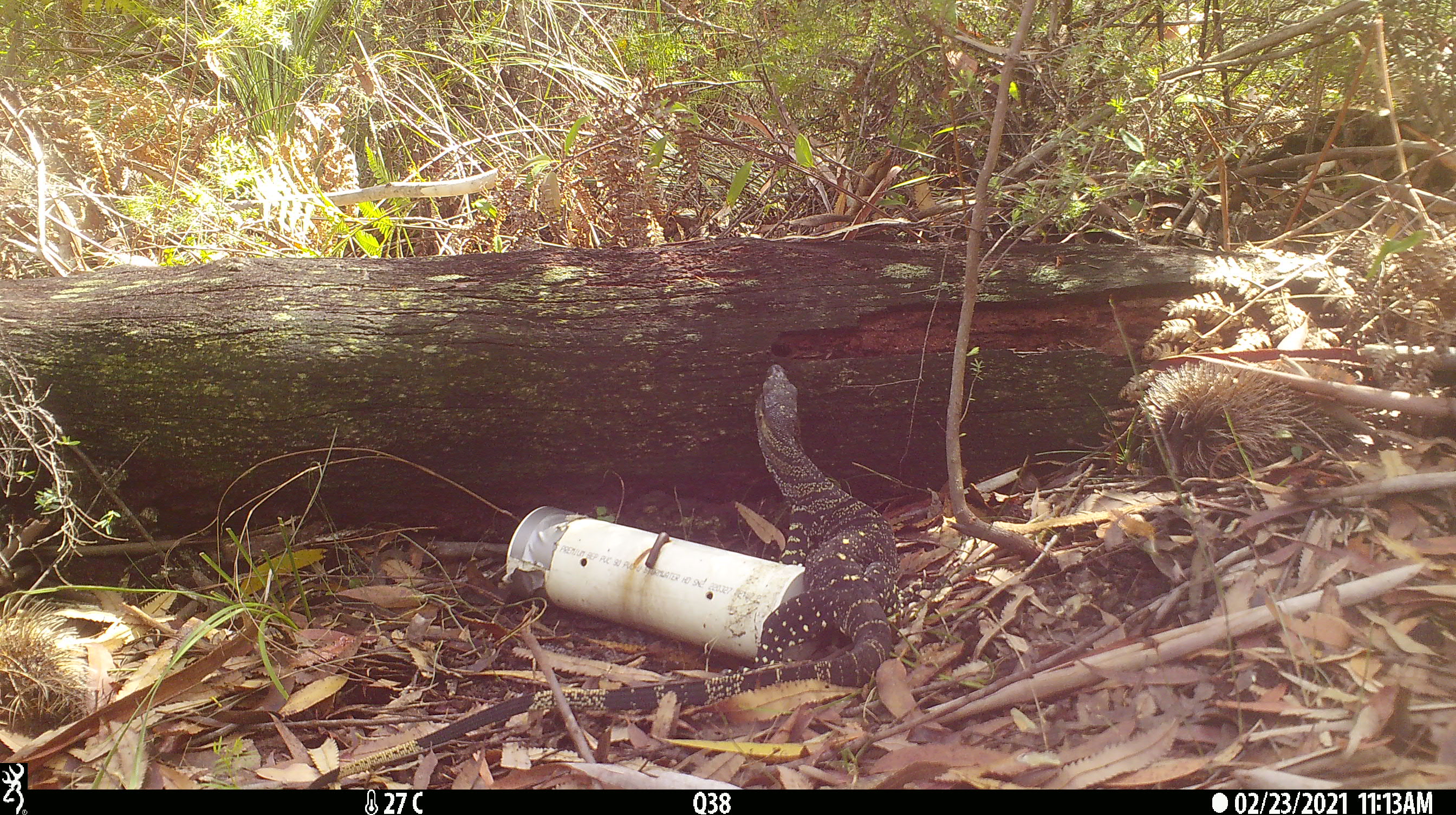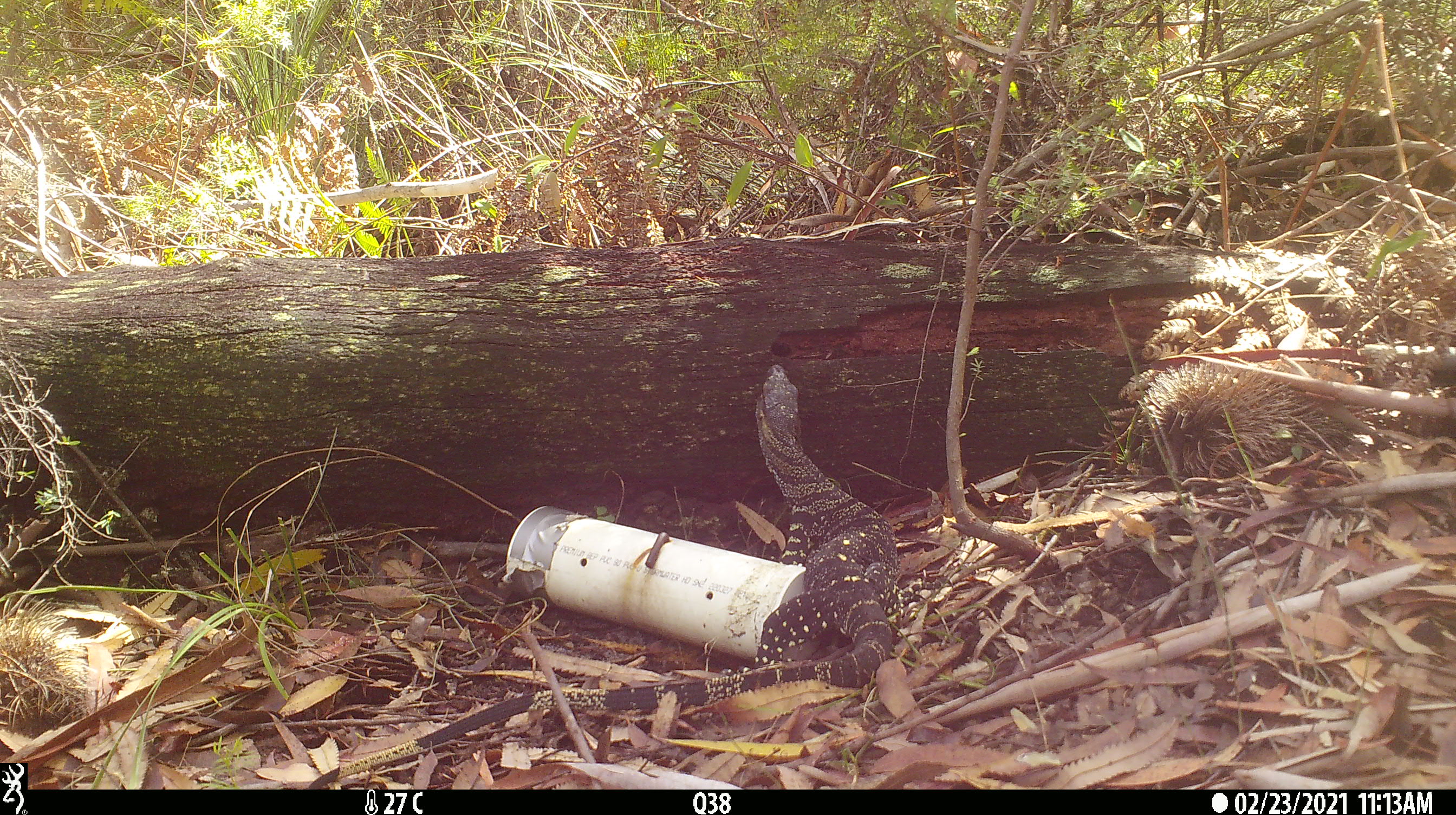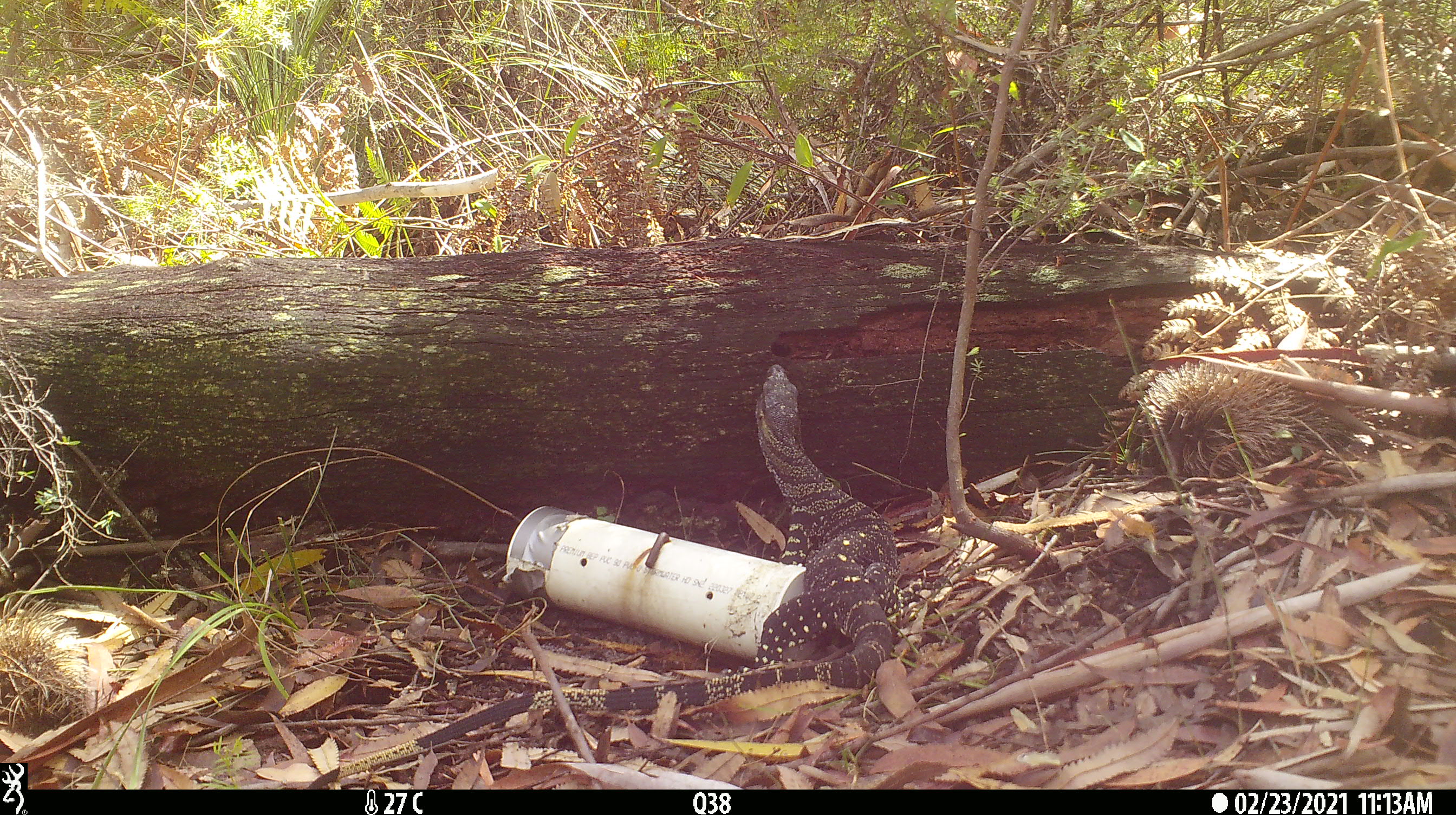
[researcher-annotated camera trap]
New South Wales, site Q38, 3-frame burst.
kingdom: Animalia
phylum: Chordata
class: Reptilia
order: Squamata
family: Varanidae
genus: Varanus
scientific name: Varanus varius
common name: lace monitor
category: goanna